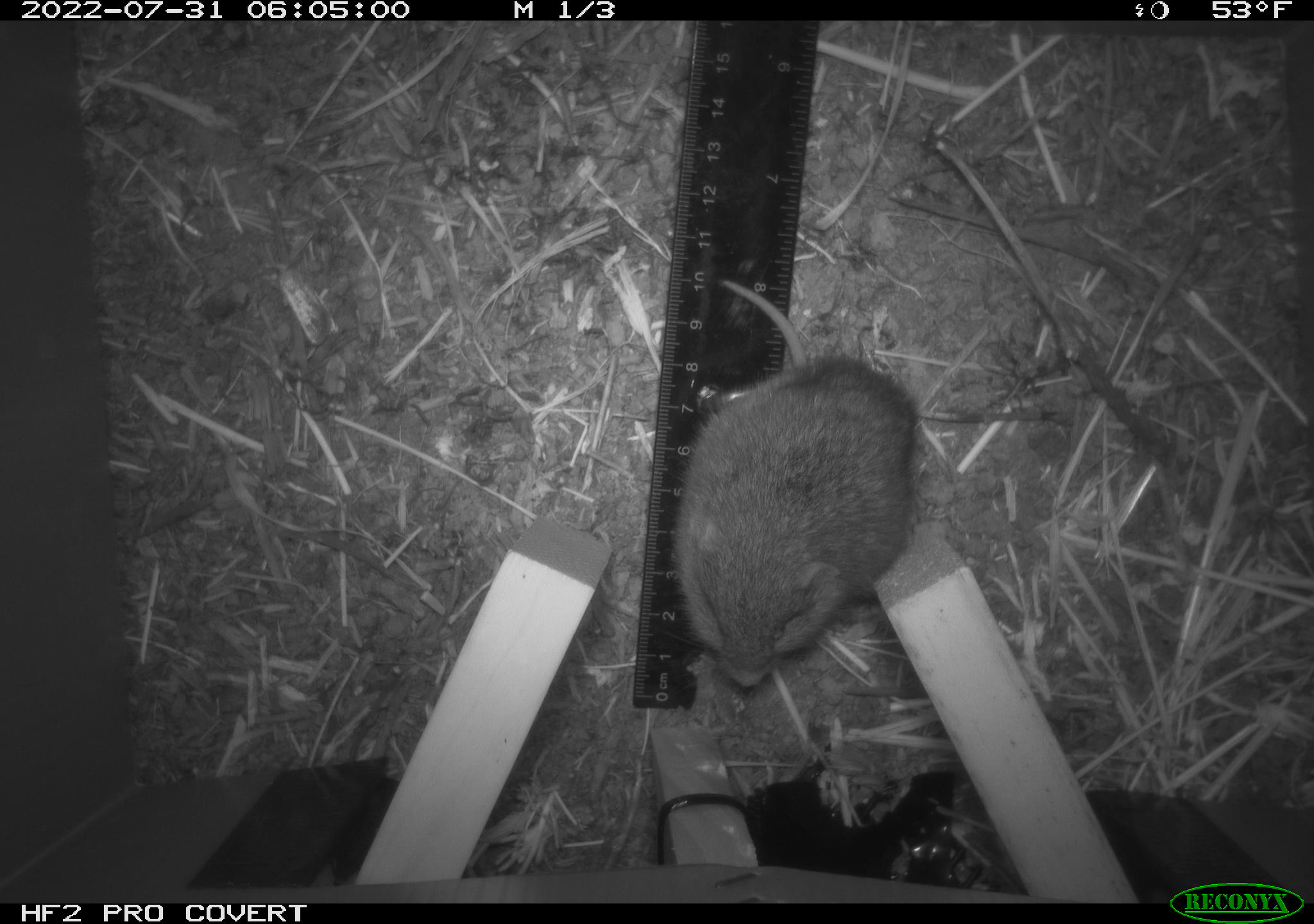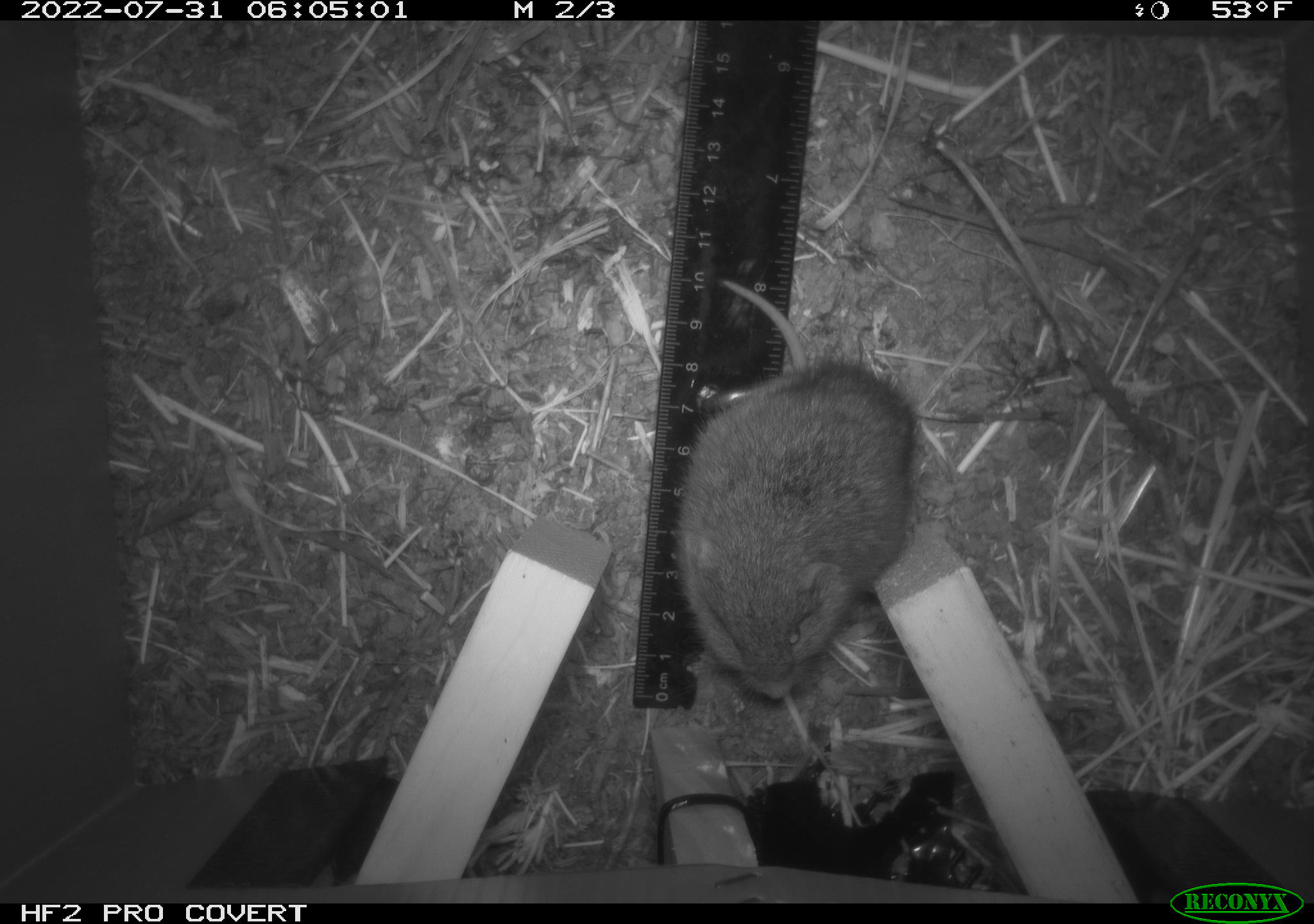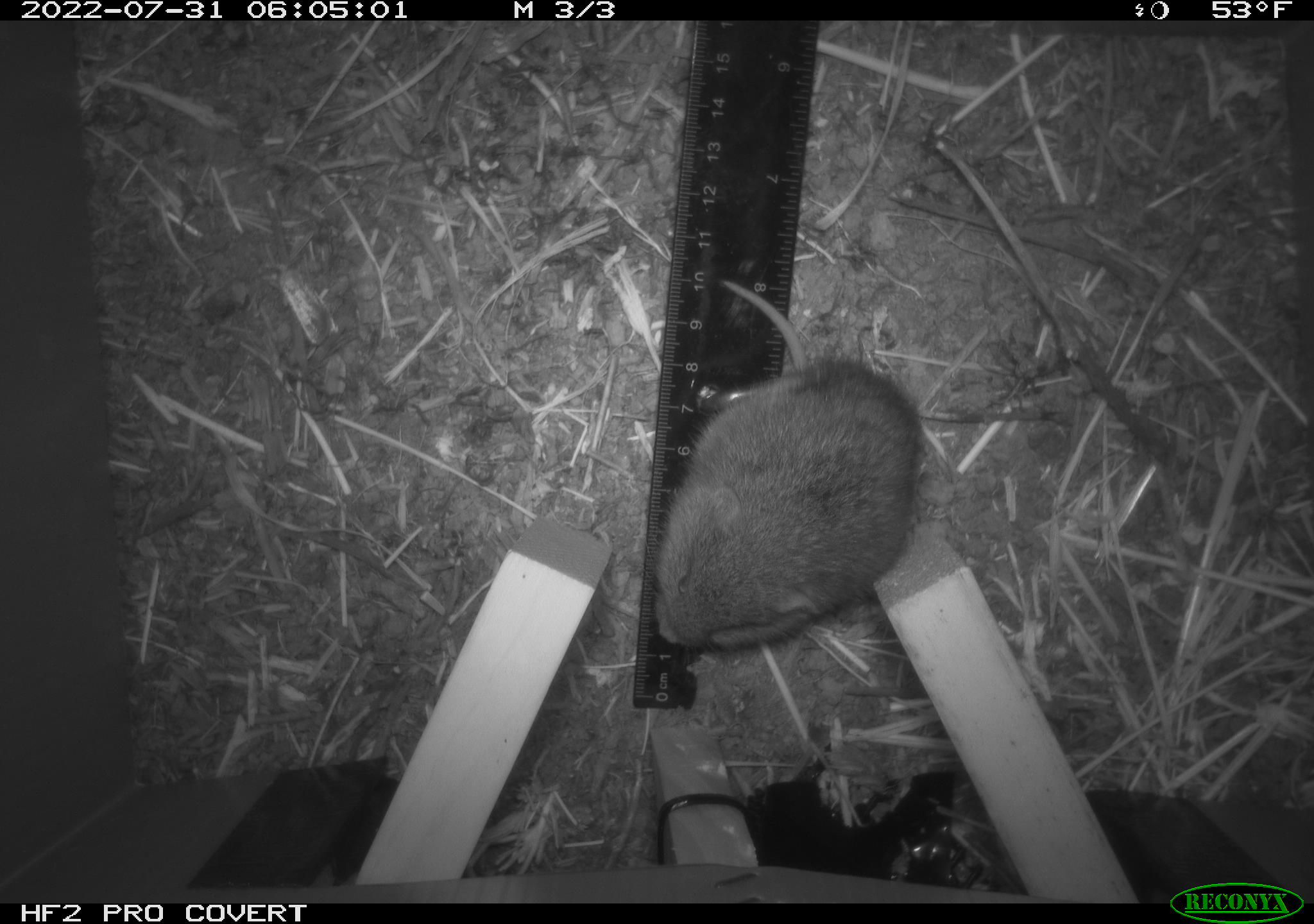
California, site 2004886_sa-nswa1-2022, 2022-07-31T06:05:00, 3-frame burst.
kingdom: Animalia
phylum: Chordata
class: Mammalia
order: Rodentia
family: Cricetidae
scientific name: Cricetidae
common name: hamsters, voles, lemmings, and allies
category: cricetidae family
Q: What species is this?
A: Cricetidae family (hamsters, voles, lemmings, and allies) (Cricetidae).